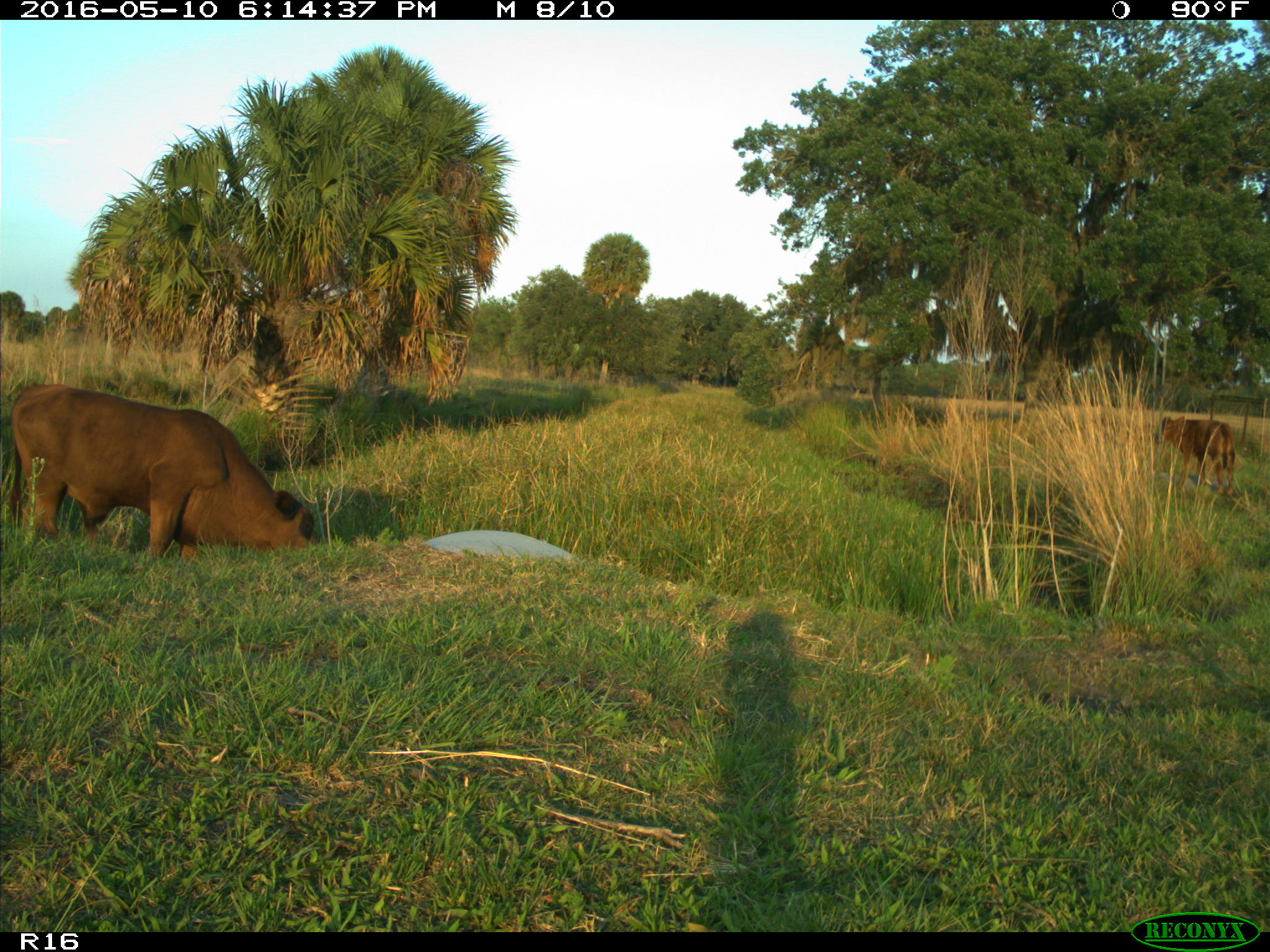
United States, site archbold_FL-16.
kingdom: Animalia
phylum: Chordata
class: Mammalia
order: Artiodactyla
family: Bovidae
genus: Bos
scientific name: Bos taurus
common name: domestic cow